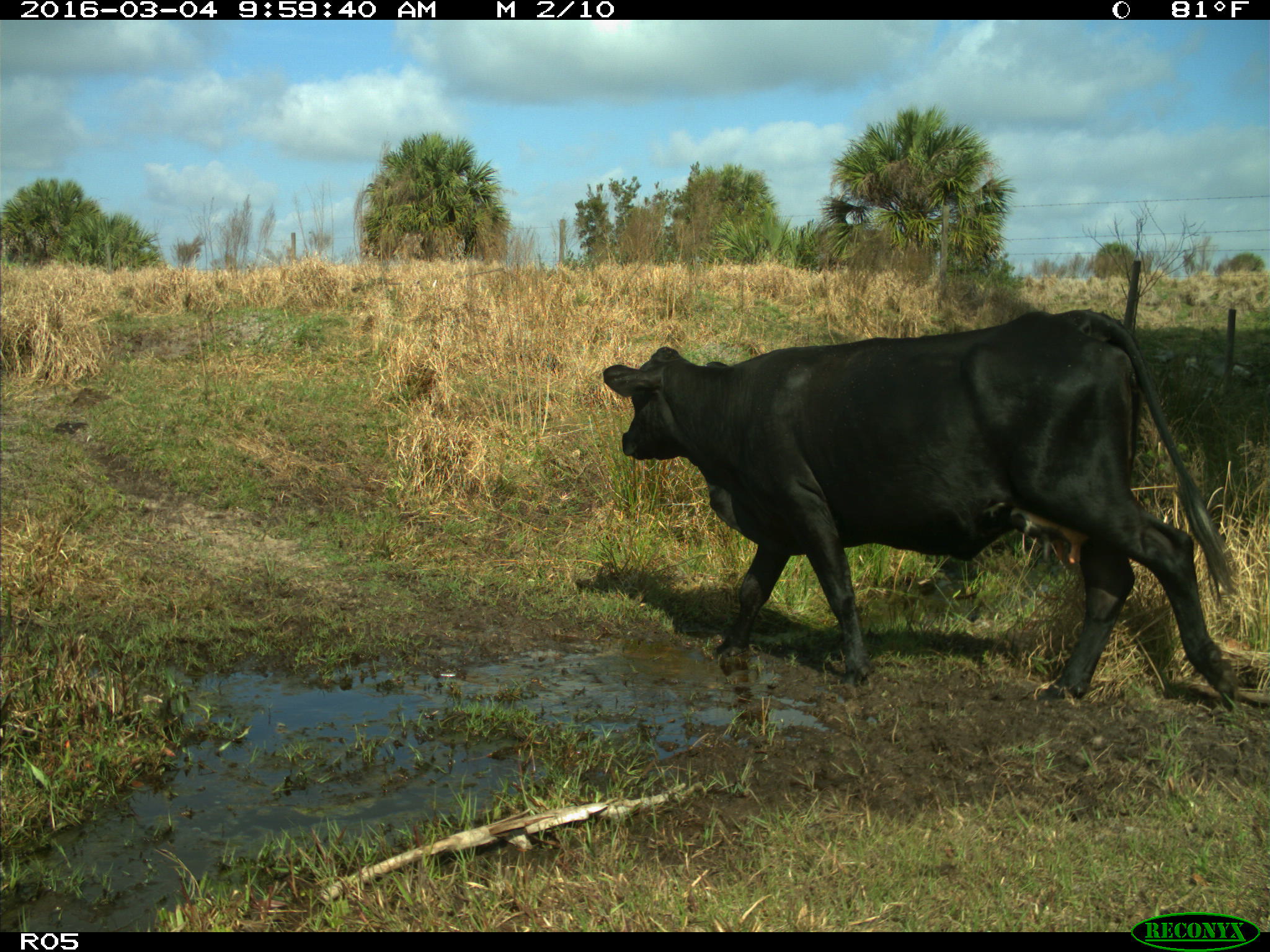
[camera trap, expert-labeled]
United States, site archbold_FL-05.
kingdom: Animalia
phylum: Chordata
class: Mammalia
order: Artiodactyla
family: Bovidae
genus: Bos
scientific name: Bos taurus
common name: domestic cow